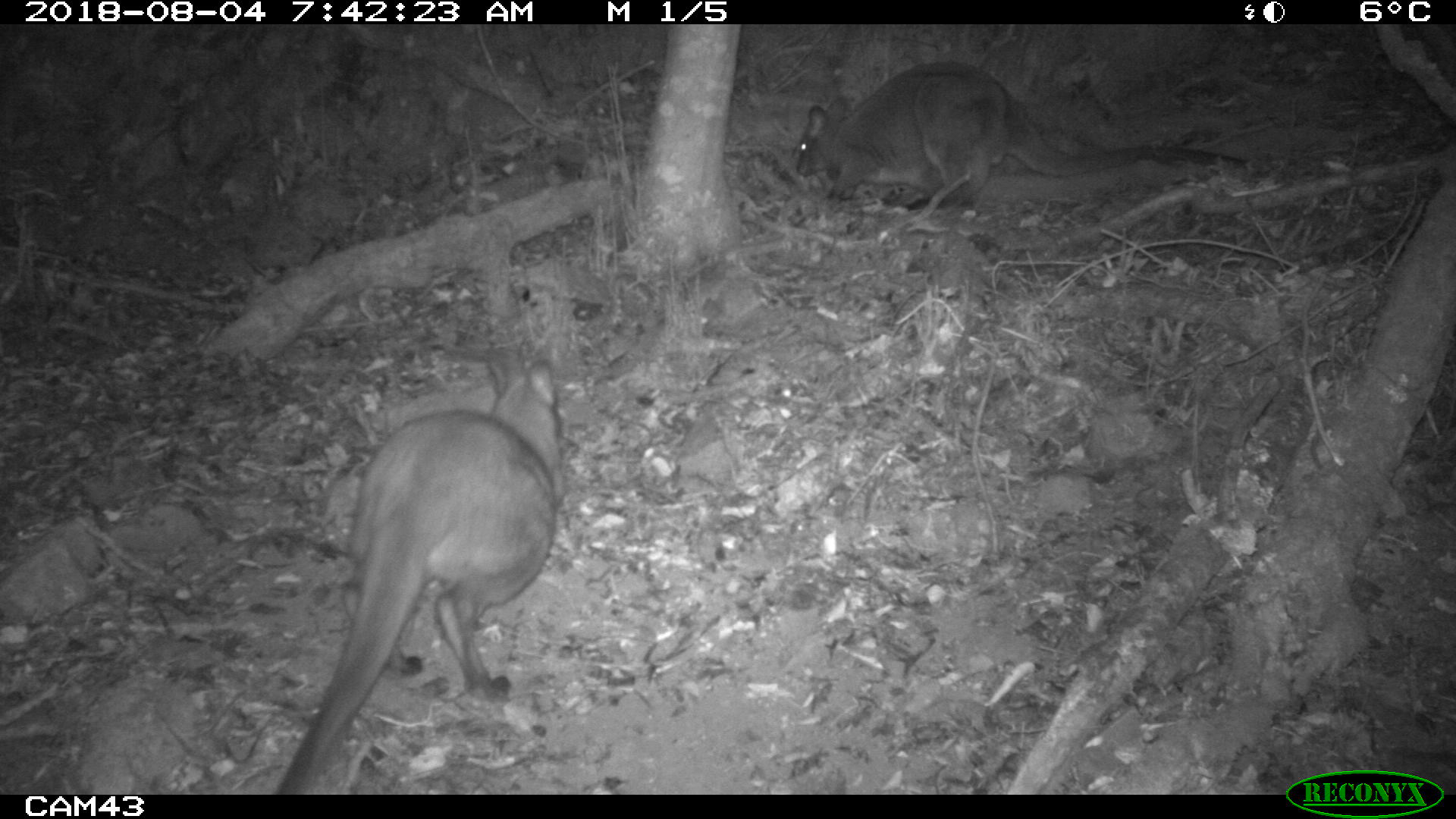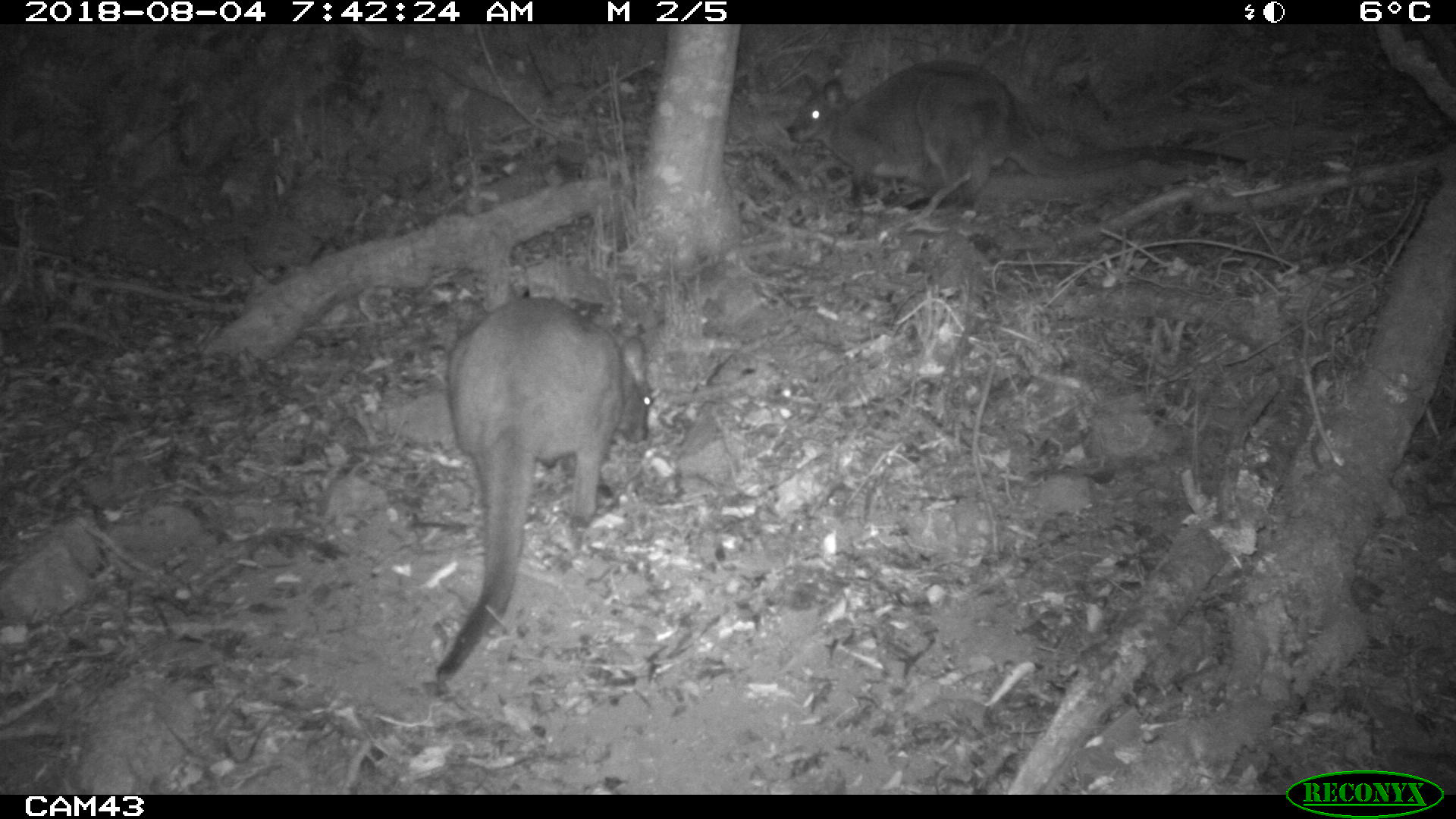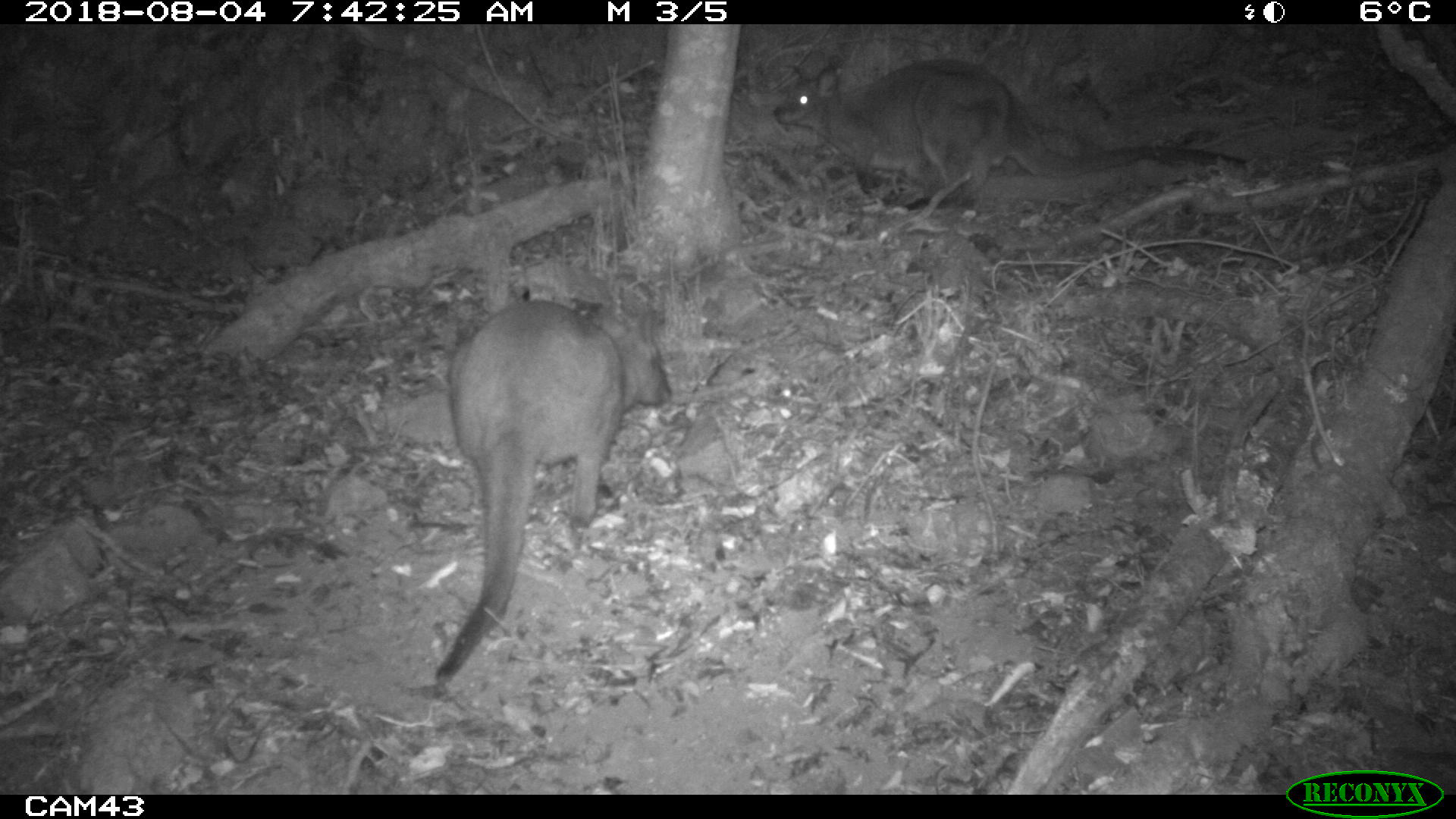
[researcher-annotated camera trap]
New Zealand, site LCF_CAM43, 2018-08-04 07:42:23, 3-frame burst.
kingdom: Animalia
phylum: Chordata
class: Mammalia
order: Diprotodontia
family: Macropodidae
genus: Notamacropus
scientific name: Notamacropus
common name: wallaby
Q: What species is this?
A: Wallaby (Notamacropus).